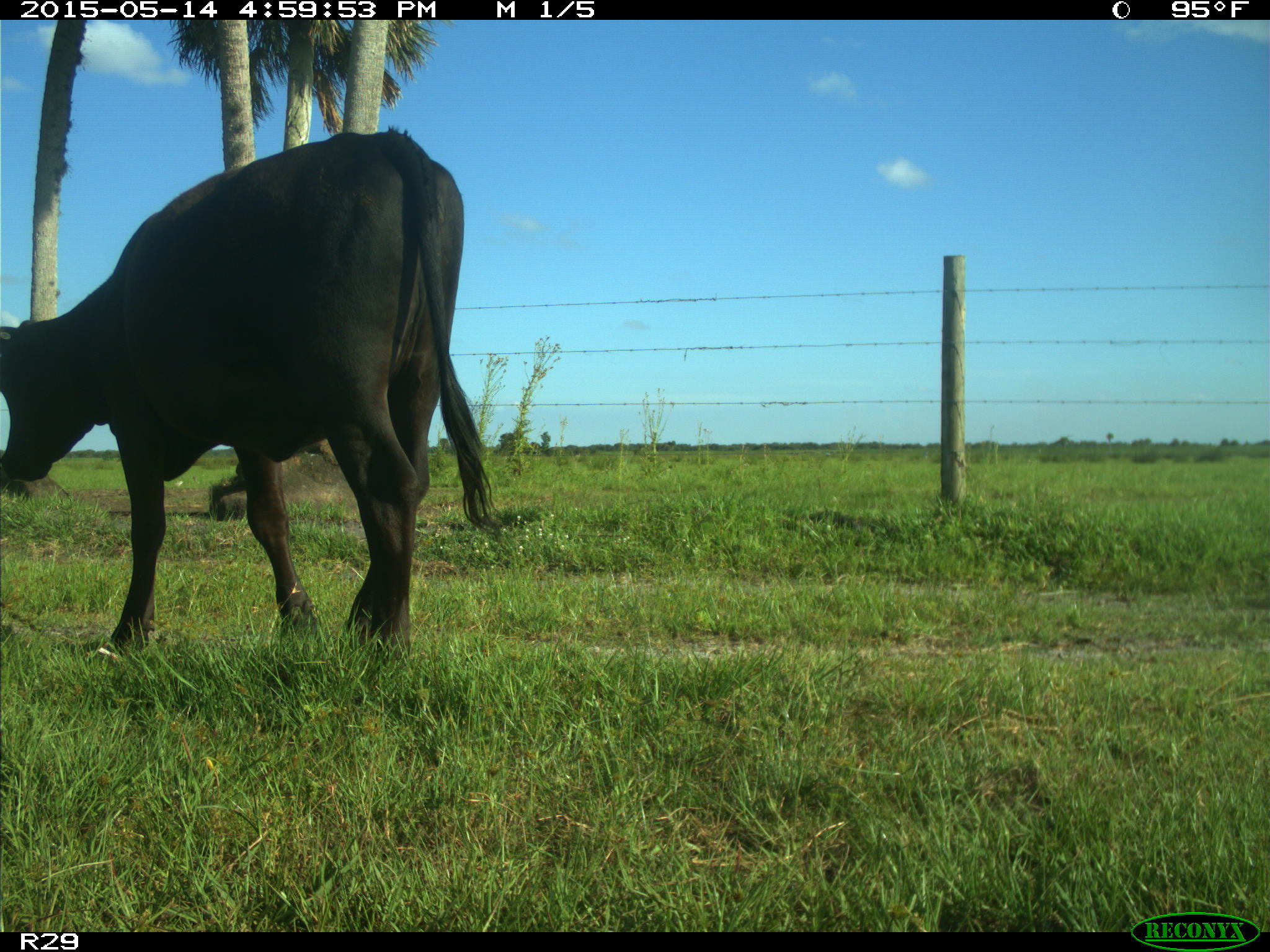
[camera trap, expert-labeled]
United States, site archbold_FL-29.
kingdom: Animalia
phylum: Chordata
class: Mammalia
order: Artiodactyla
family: Bovidae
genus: Bos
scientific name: Bos taurus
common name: domestic cow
Bos taurus (domestic cow).